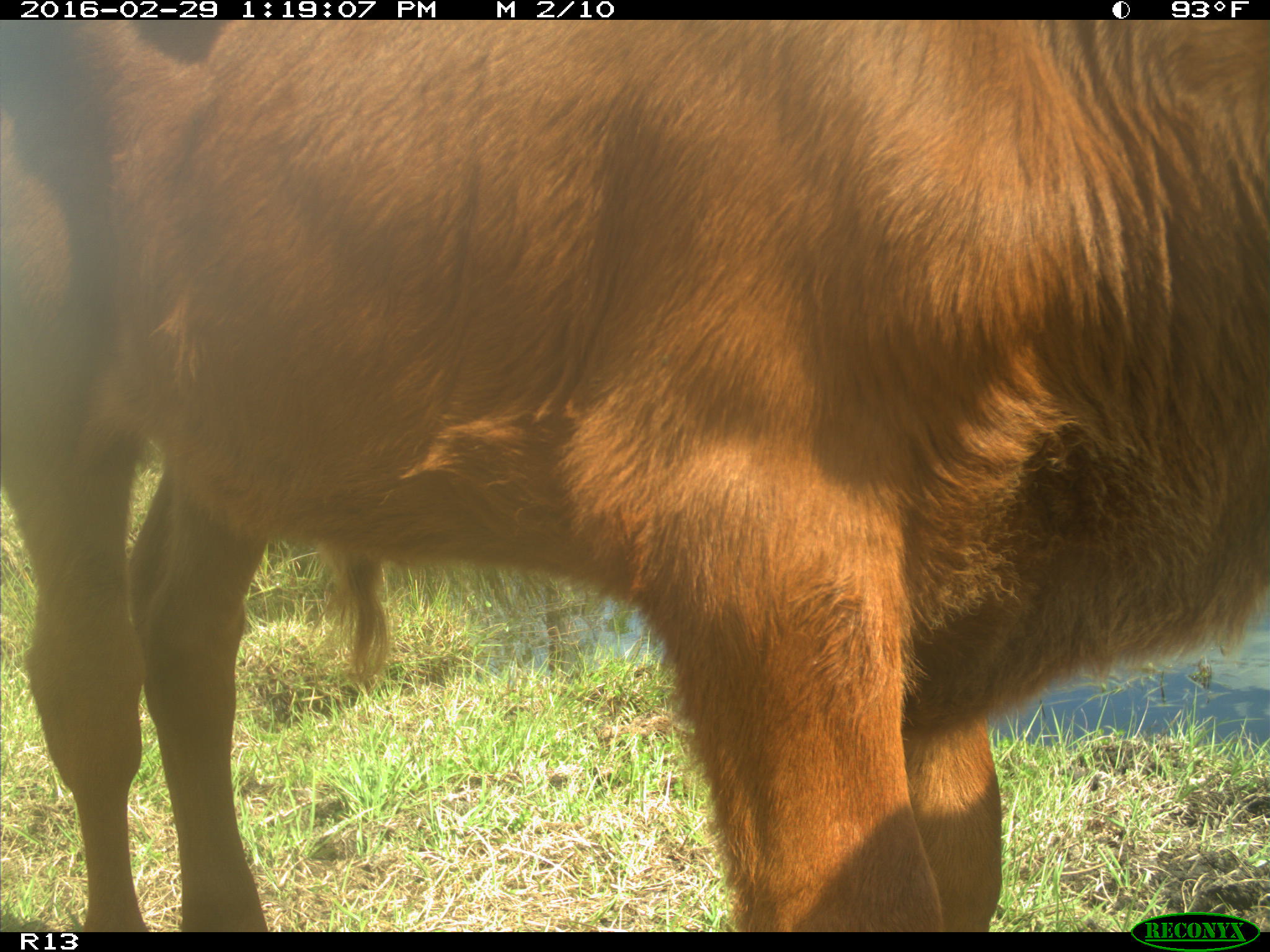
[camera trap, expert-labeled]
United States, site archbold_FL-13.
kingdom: Animalia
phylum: Chordata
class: Mammalia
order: Artiodactyla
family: Bovidae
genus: Bos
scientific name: Bos taurus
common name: domestic cow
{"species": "Bos taurus (domestic cow)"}